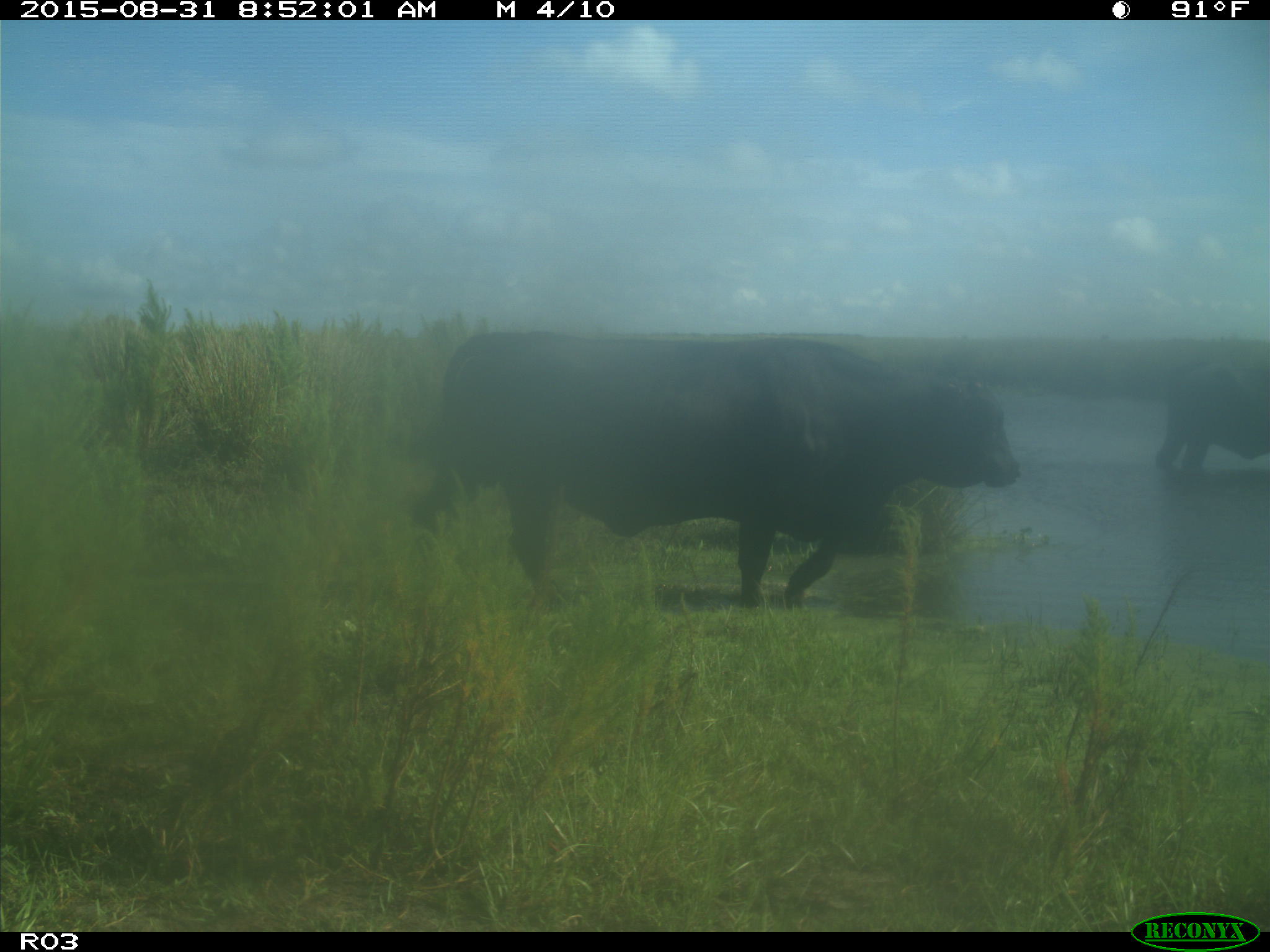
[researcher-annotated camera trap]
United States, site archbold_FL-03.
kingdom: Animalia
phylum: Chordata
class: Mammalia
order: Artiodactyla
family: Bovidae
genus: Bos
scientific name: Bos taurus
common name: domestic cow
Bos taurus (domestic cow).